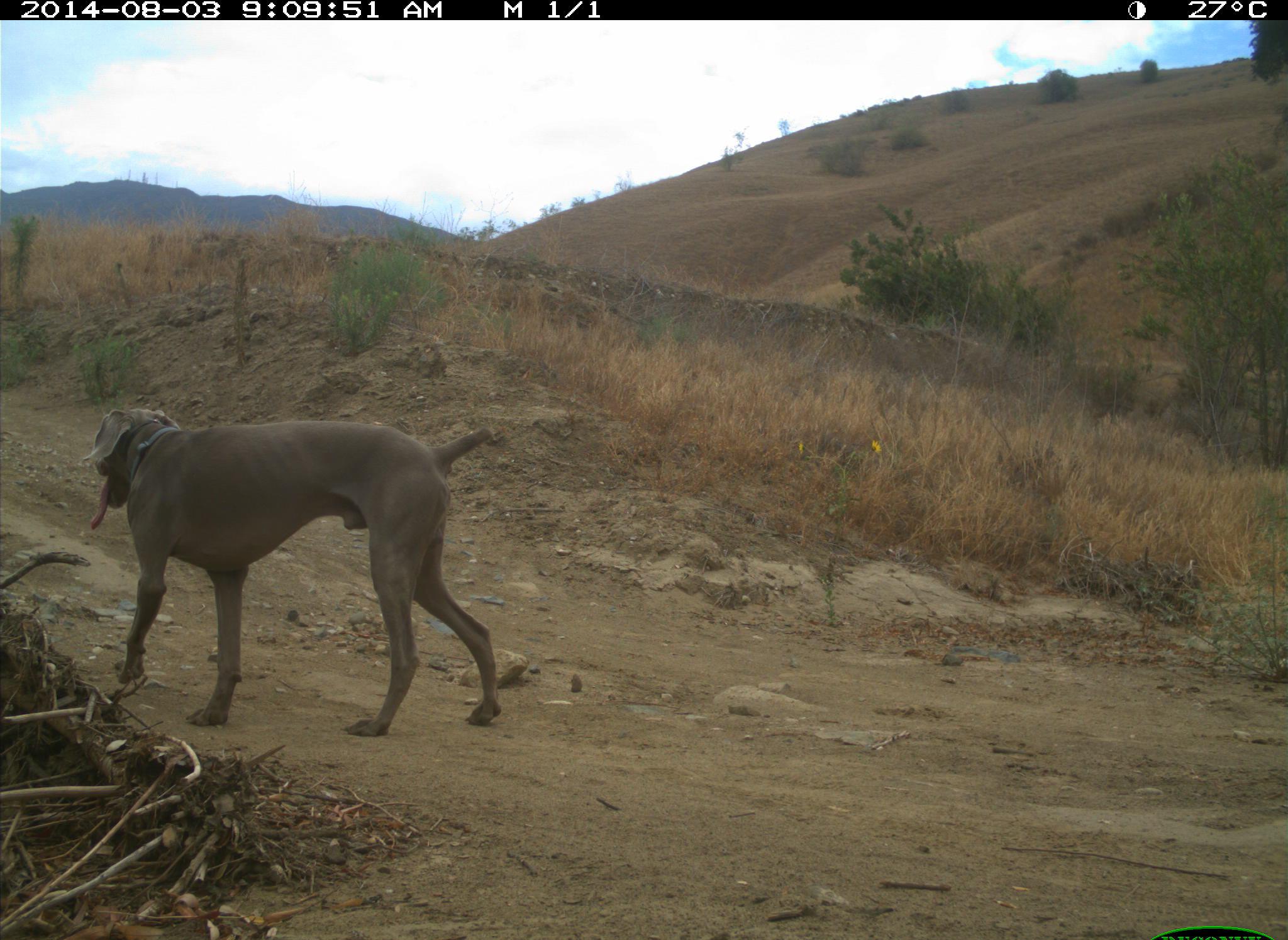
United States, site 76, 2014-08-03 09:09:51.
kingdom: Animalia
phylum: Chordata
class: Mammalia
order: Carnivora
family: Canidae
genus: Canis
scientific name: Canis familiaris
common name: domestic dog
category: dog